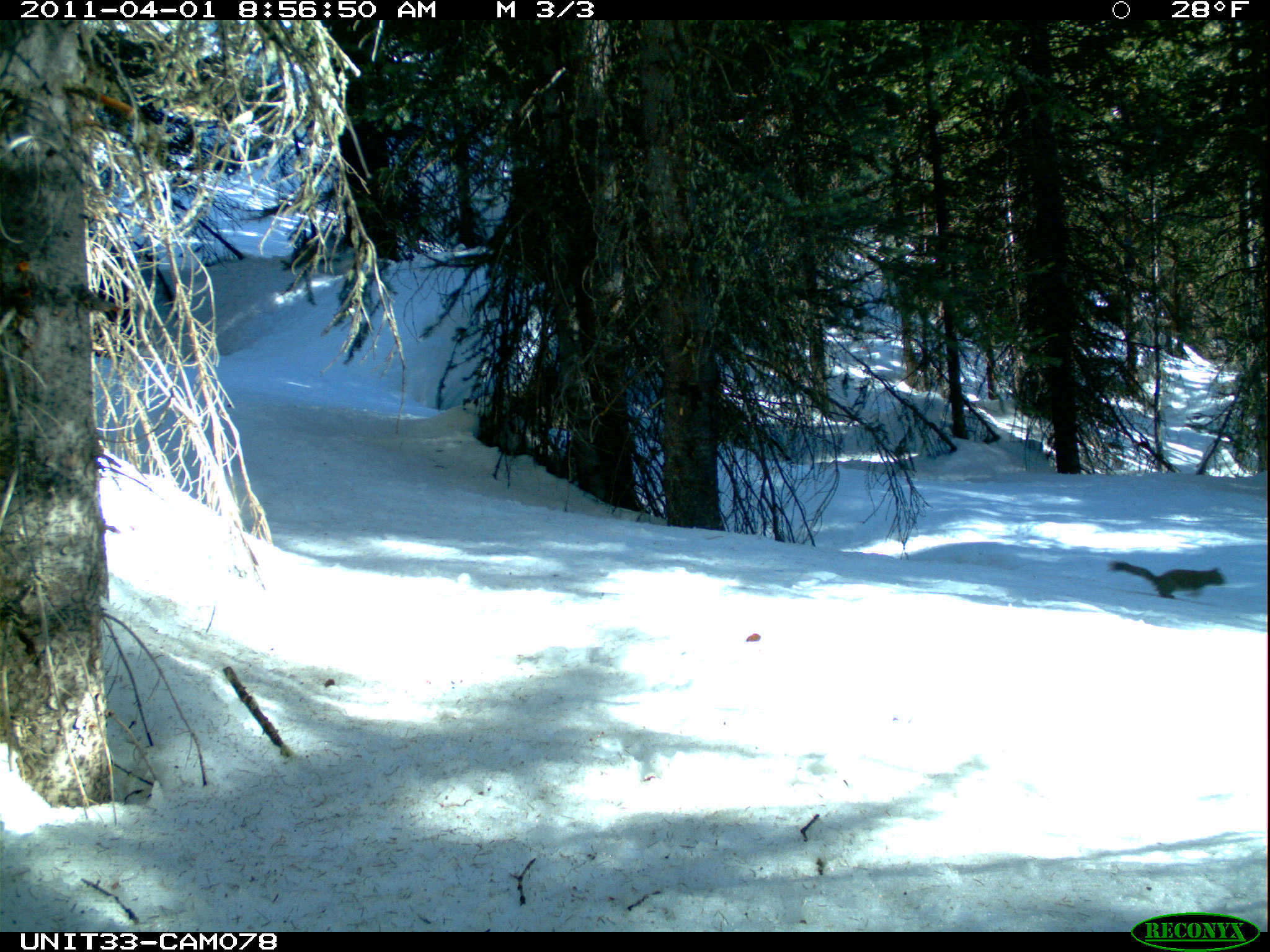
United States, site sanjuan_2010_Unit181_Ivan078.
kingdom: Animalia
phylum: Chordata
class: Mammalia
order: Rodentia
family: Sciuridae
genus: Tamiasciurus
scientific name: Tamiasciurus hudsonicus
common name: american red squirrel